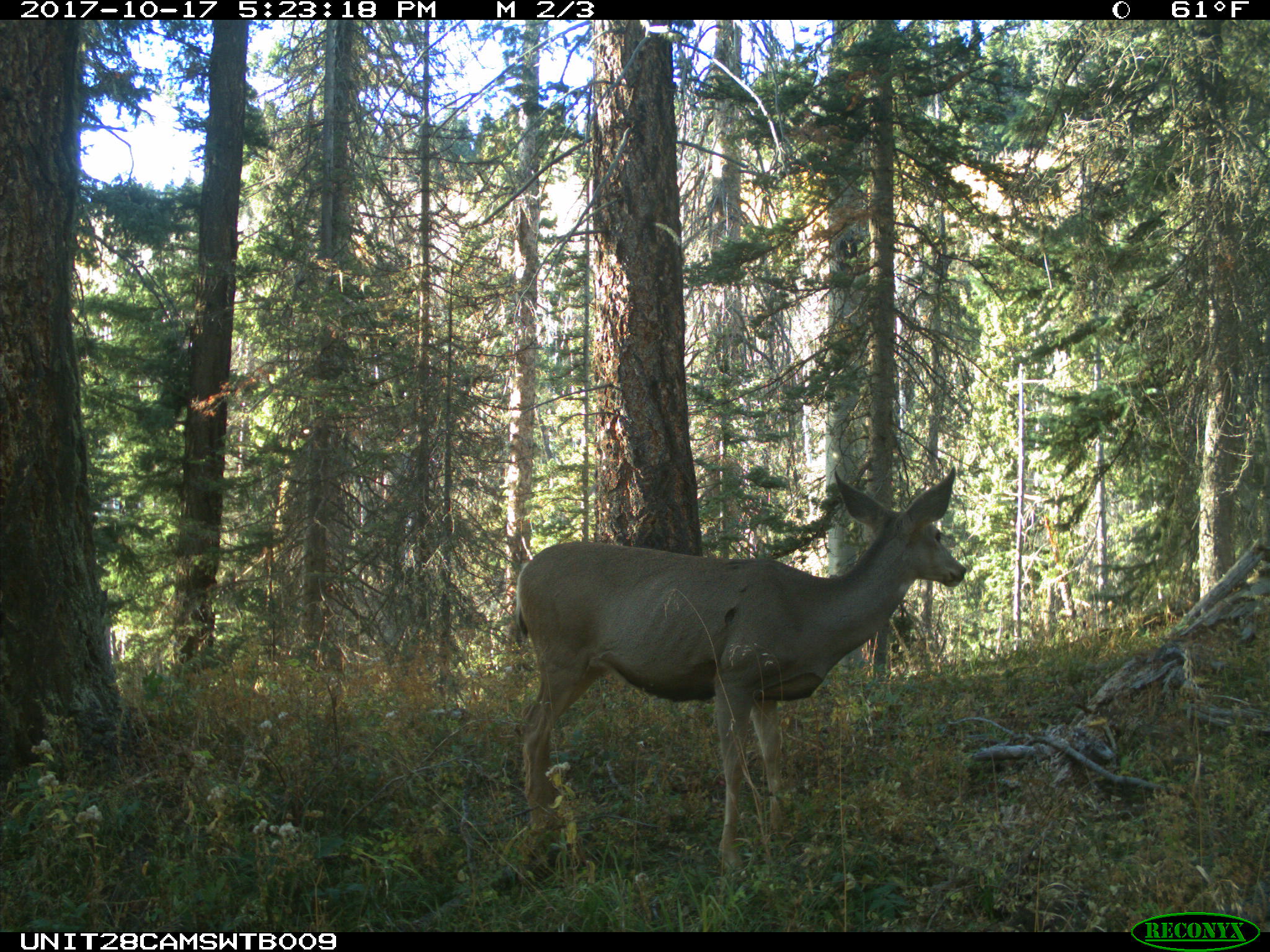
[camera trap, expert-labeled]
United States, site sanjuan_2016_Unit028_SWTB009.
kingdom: Animalia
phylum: Chordata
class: Mammalia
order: Artiodactyla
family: Cervidae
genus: Odocoileus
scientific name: Odocoileus hemionus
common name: mule deer